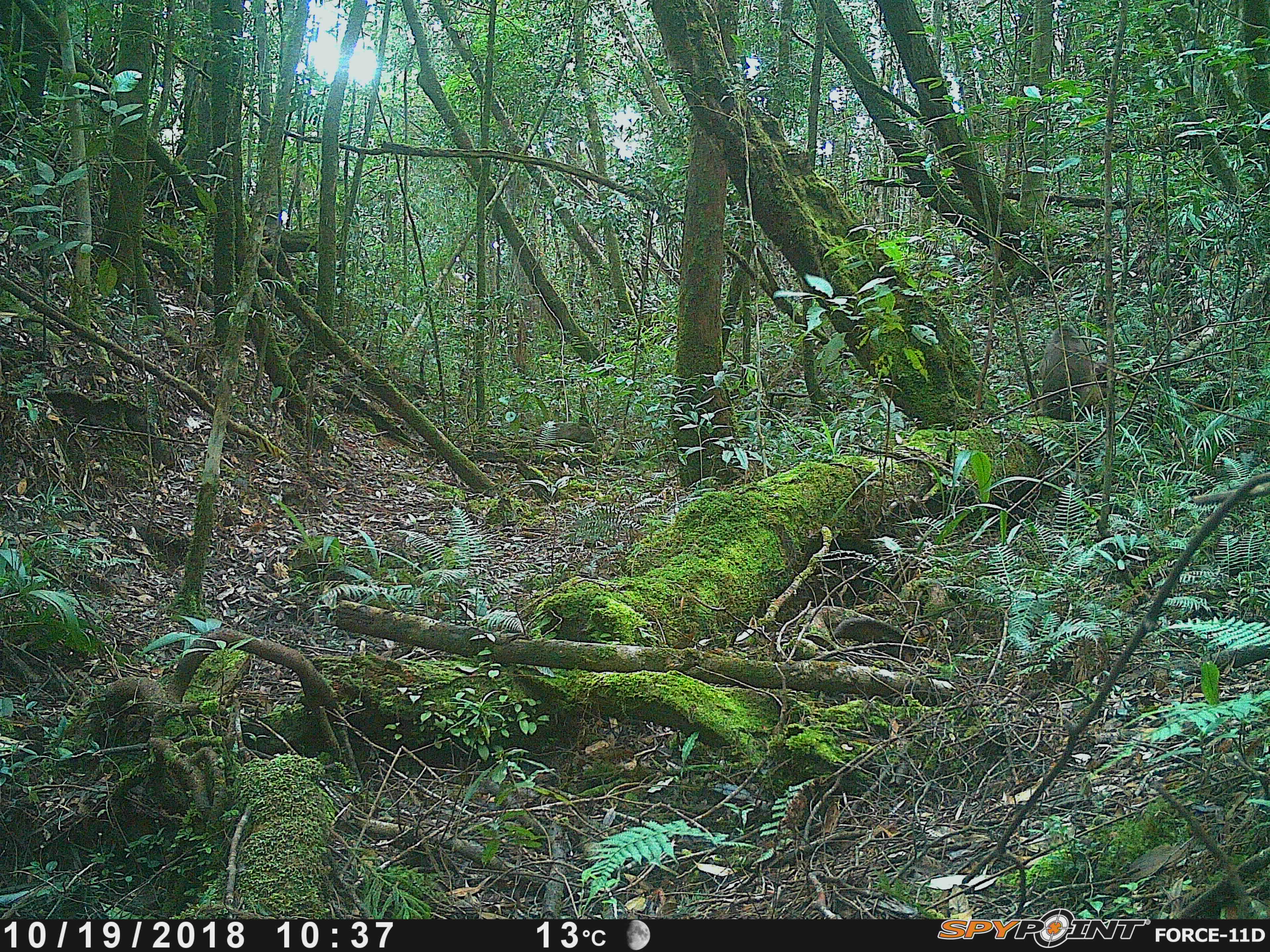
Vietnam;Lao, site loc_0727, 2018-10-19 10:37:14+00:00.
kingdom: Animalia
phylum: Chordata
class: Mammalia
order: Primates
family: Cercopithecidae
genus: Macaca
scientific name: Macaca arctoides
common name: stump-tailed macaque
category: stump tailed macaque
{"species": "stump tailed macaque (stump-tailed macaque) (Macaca arctoides)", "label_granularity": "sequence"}